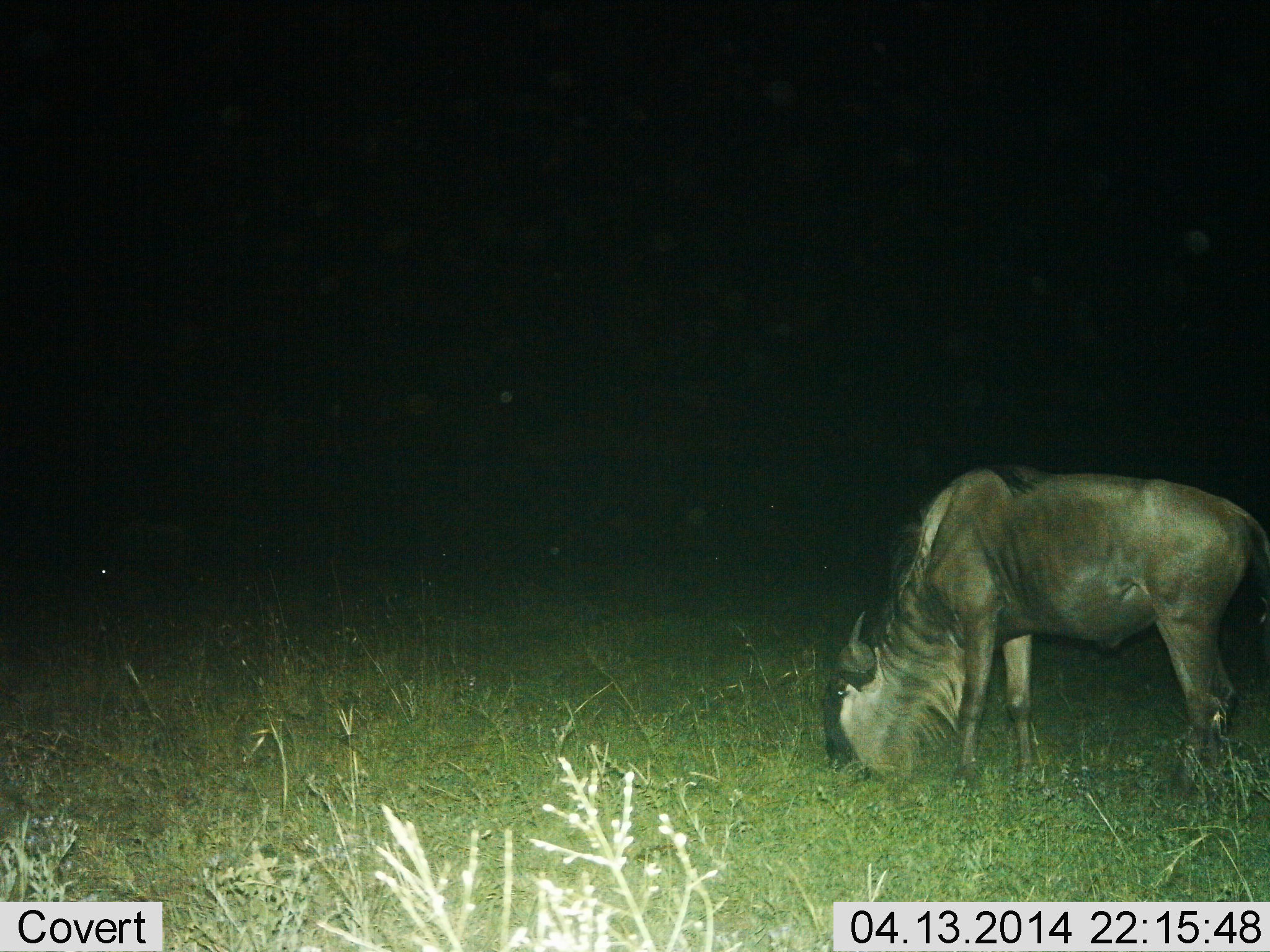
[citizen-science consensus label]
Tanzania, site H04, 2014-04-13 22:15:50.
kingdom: Animalia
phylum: Chordata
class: Mammalia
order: Artiodactyla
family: Bovidae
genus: Connochaetes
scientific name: Connochaetes taurinus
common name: blue wildebeest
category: wildebeest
Wildebeest (blue wildebeest) (Connochaetes taurinus), count 1. Behavior (volunteer vote fractions): standing 15%, resting 1%, moving 2%, interacting 0%. Young present (vote fraction): 0%. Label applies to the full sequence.